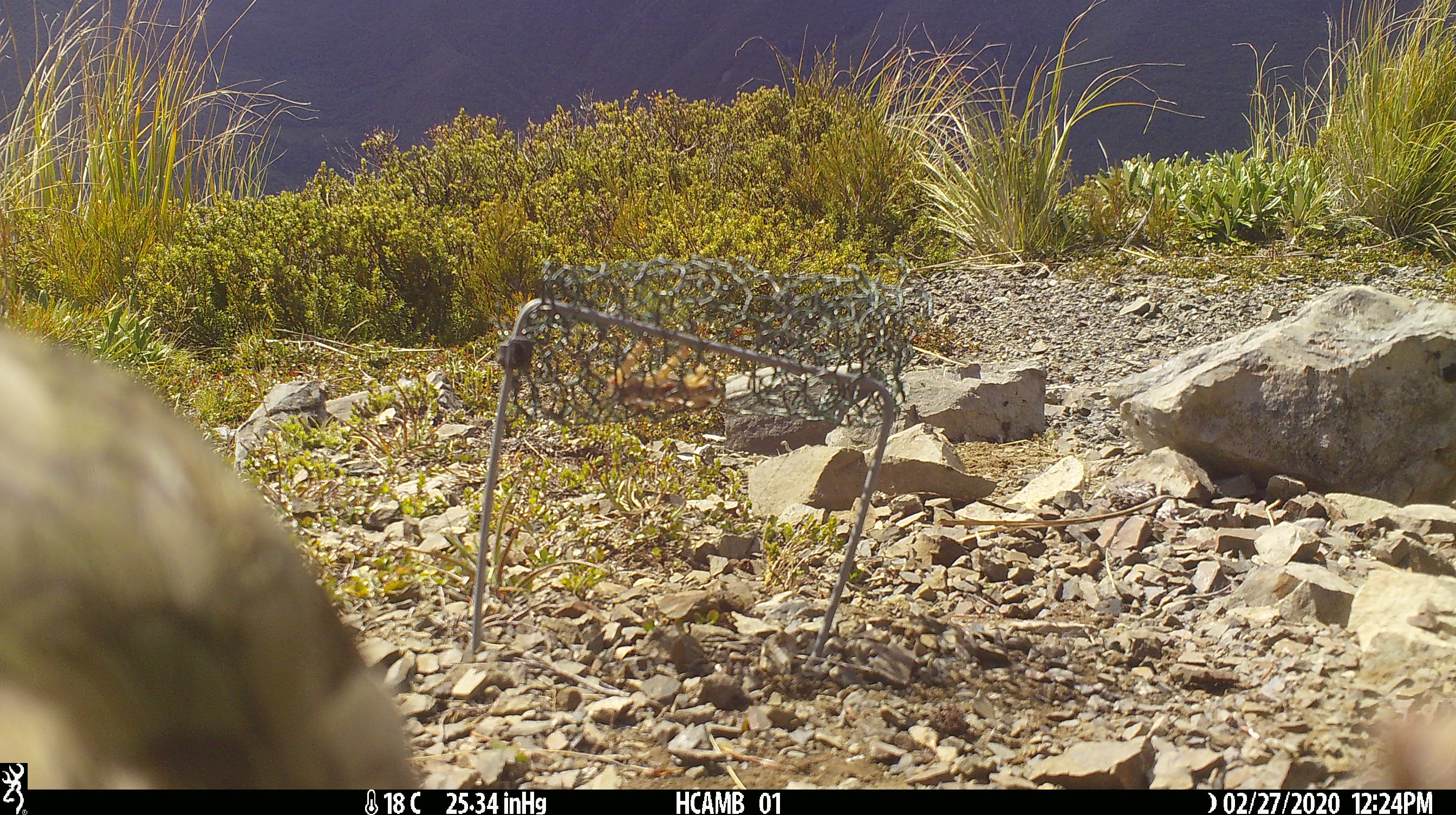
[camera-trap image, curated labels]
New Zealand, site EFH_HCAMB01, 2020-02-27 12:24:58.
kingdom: Animalia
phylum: Chordata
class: Aves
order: Psittaciformes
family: Strigopidae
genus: Nestor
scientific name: Nestor notabilis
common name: kea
Kea (Nestor notabilis).